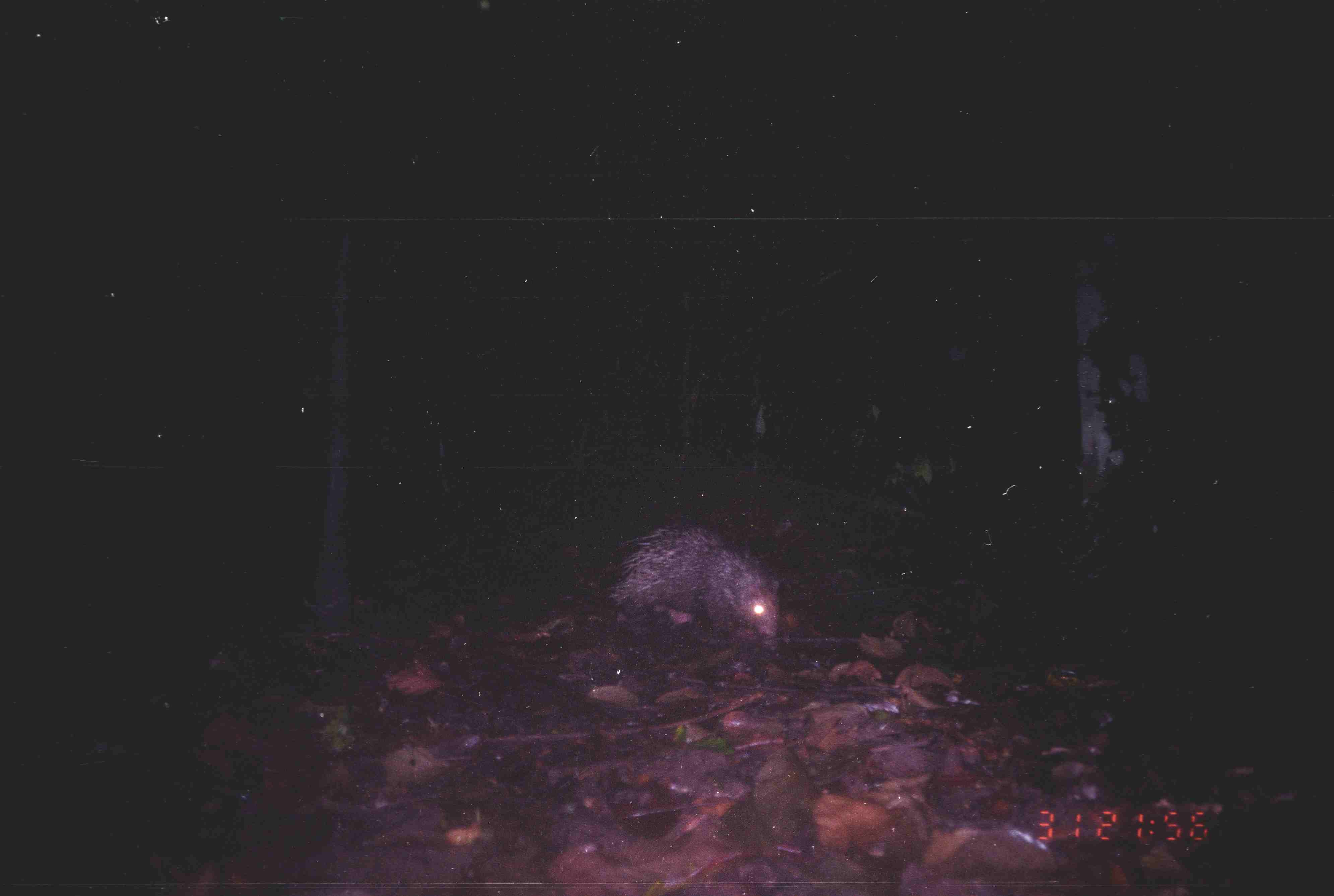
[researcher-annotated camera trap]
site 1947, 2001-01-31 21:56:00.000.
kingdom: Animalia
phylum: Chordata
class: Mammalia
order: Rodentia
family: Hystricidae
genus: Hystrix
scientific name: Hystrix brachyura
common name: east asian porcupine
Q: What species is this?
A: Hystrix brachyura (east asian porcupine).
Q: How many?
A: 1.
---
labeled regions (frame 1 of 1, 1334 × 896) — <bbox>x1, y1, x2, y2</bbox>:
hystrix brachyura: <bbox>599, 519, 788, 643</bbox>